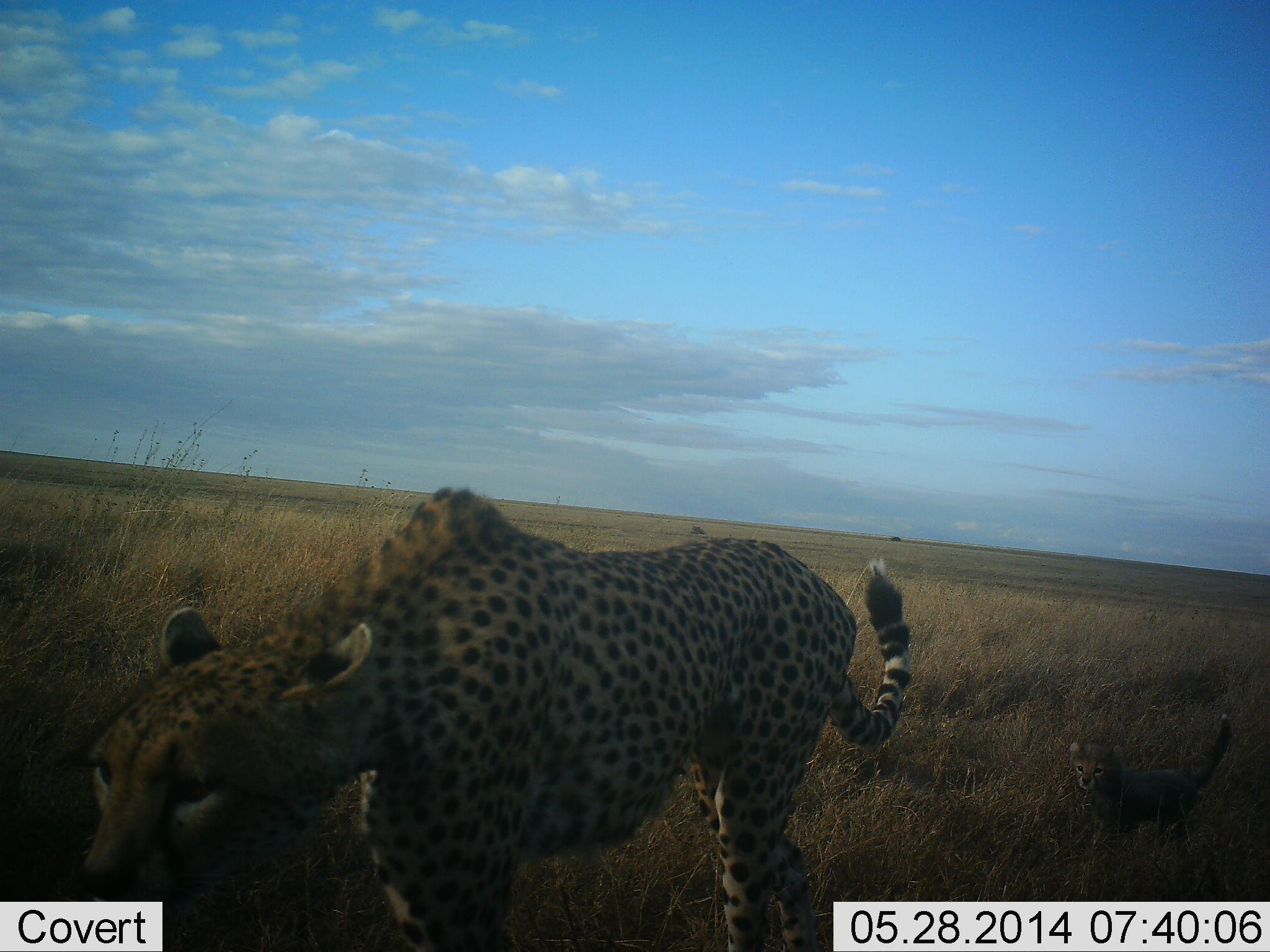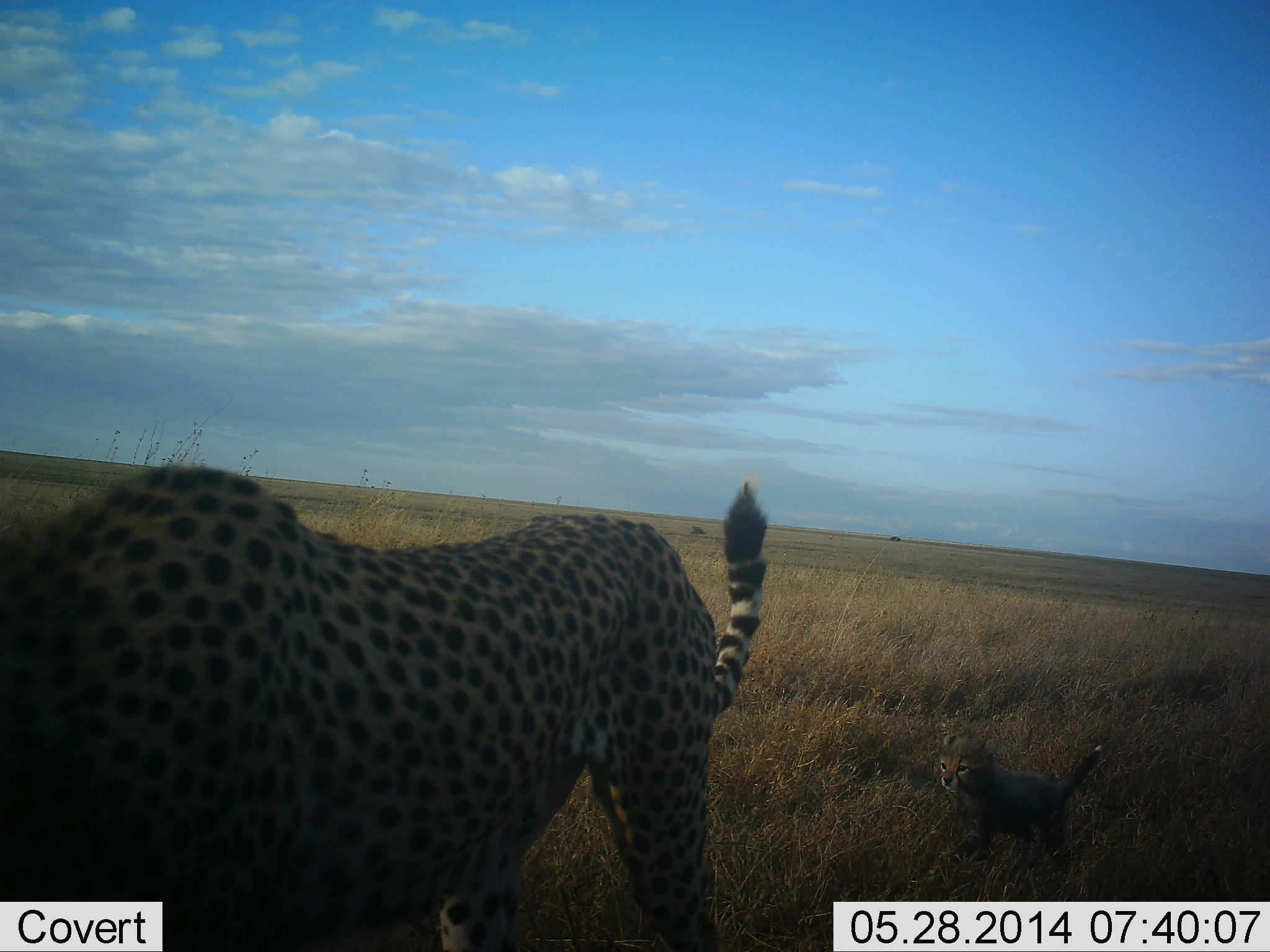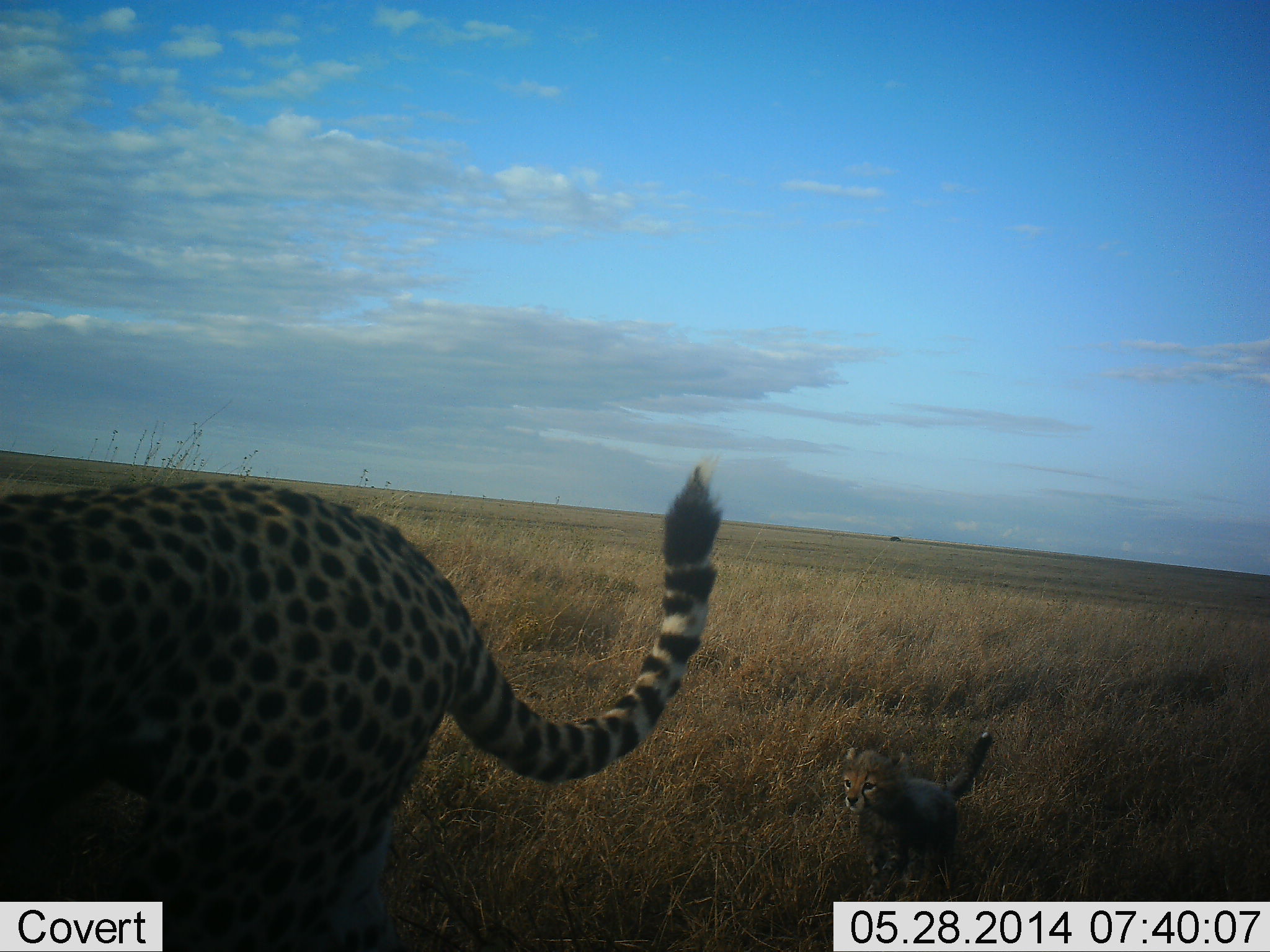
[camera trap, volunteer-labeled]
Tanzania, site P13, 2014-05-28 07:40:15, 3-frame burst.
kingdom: Animalia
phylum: Chordata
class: Mammalia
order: Carnivora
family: Felidae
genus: Acinonyx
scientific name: Acinonyx jubatus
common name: cheetah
Cheetah (Acinonyx jubatus), count 2. Behavior (volunteer vote fractions): standing 30%, resting 10%, moving 70%, interacting 0%. Young present (vote fraction): 50%. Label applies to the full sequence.